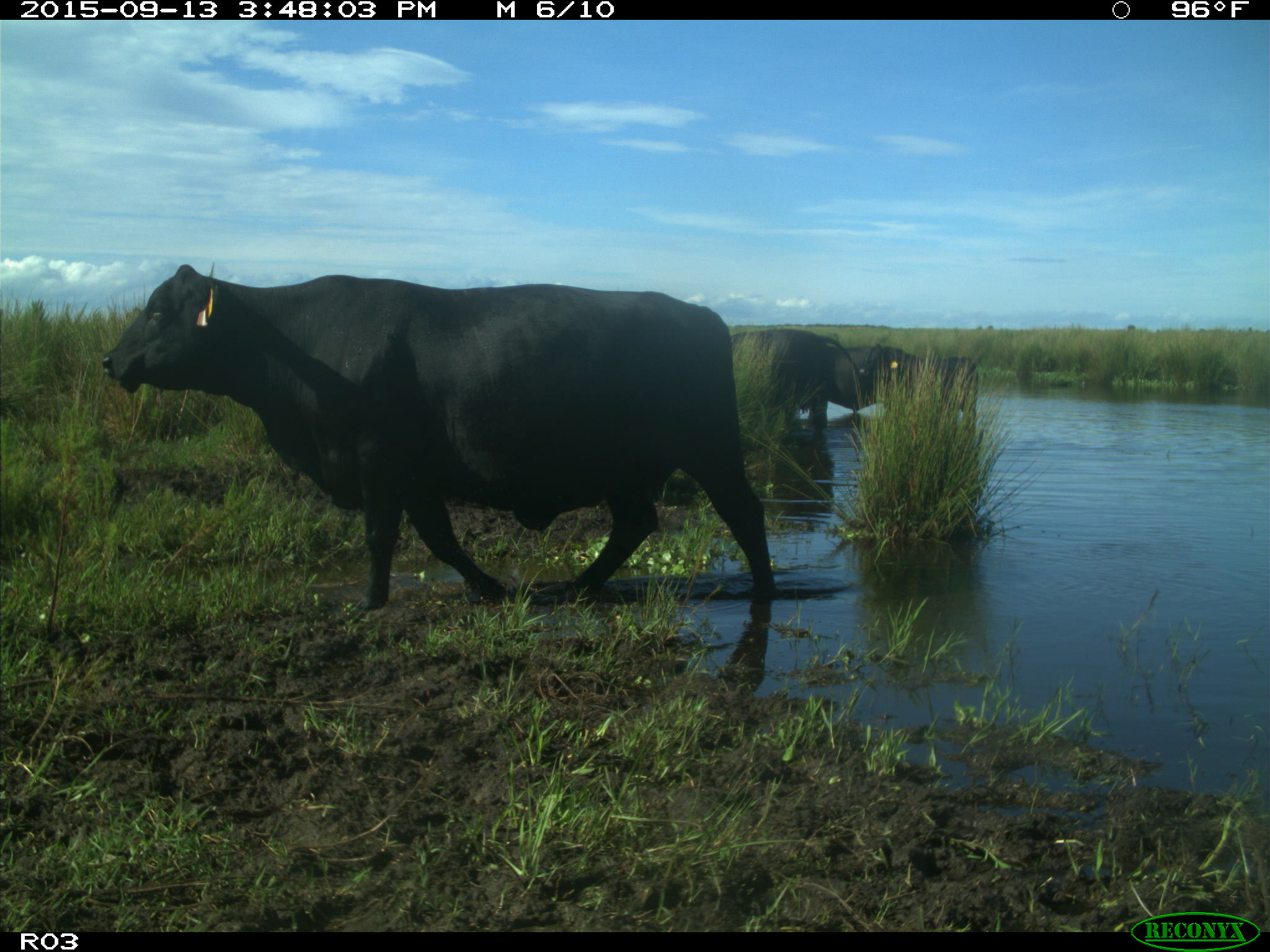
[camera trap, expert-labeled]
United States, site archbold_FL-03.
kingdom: Animalia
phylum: Chordata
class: Mammalia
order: Artiodactyla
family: Bovidae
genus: Bos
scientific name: Bos taurus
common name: domestic cow